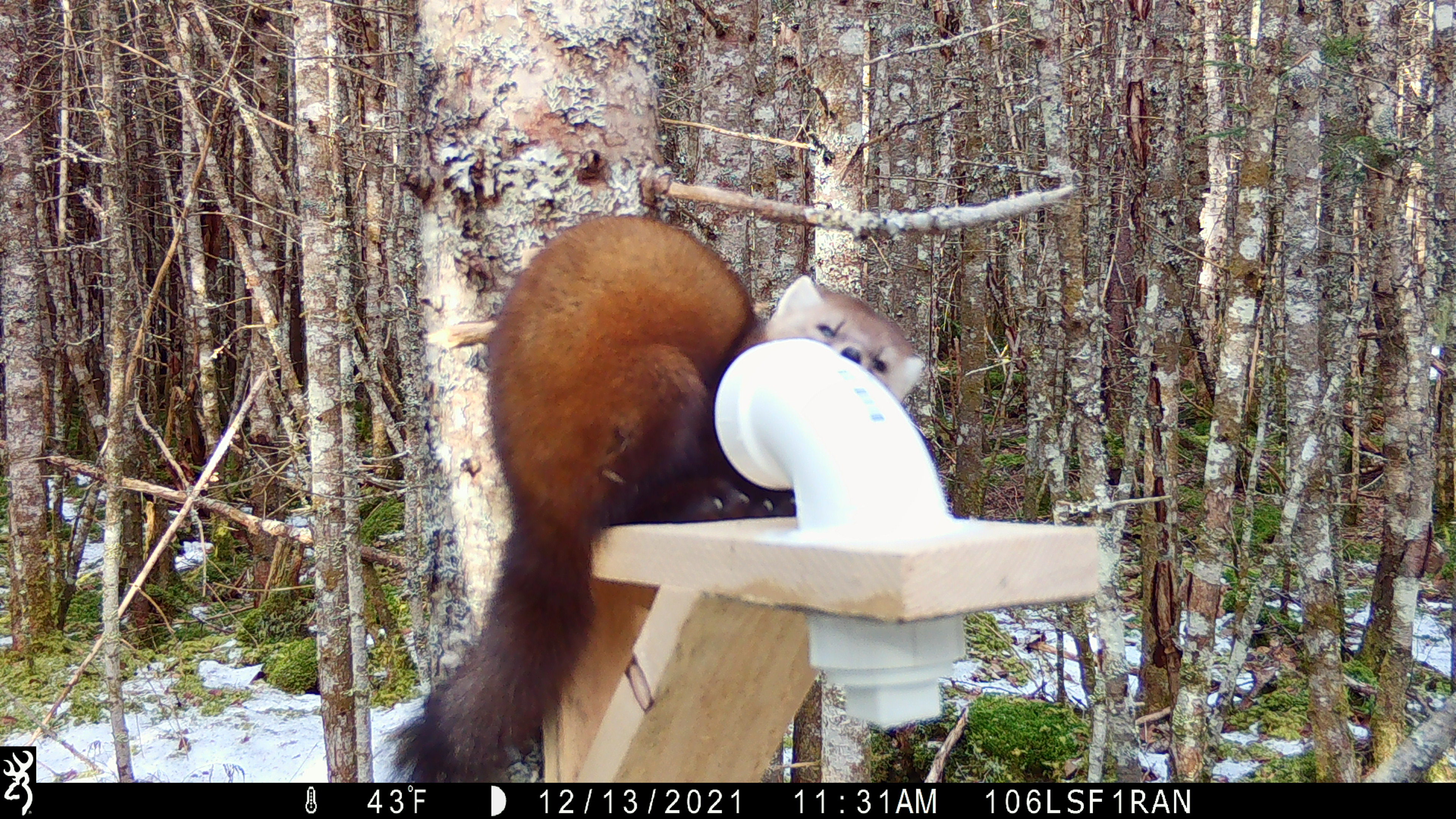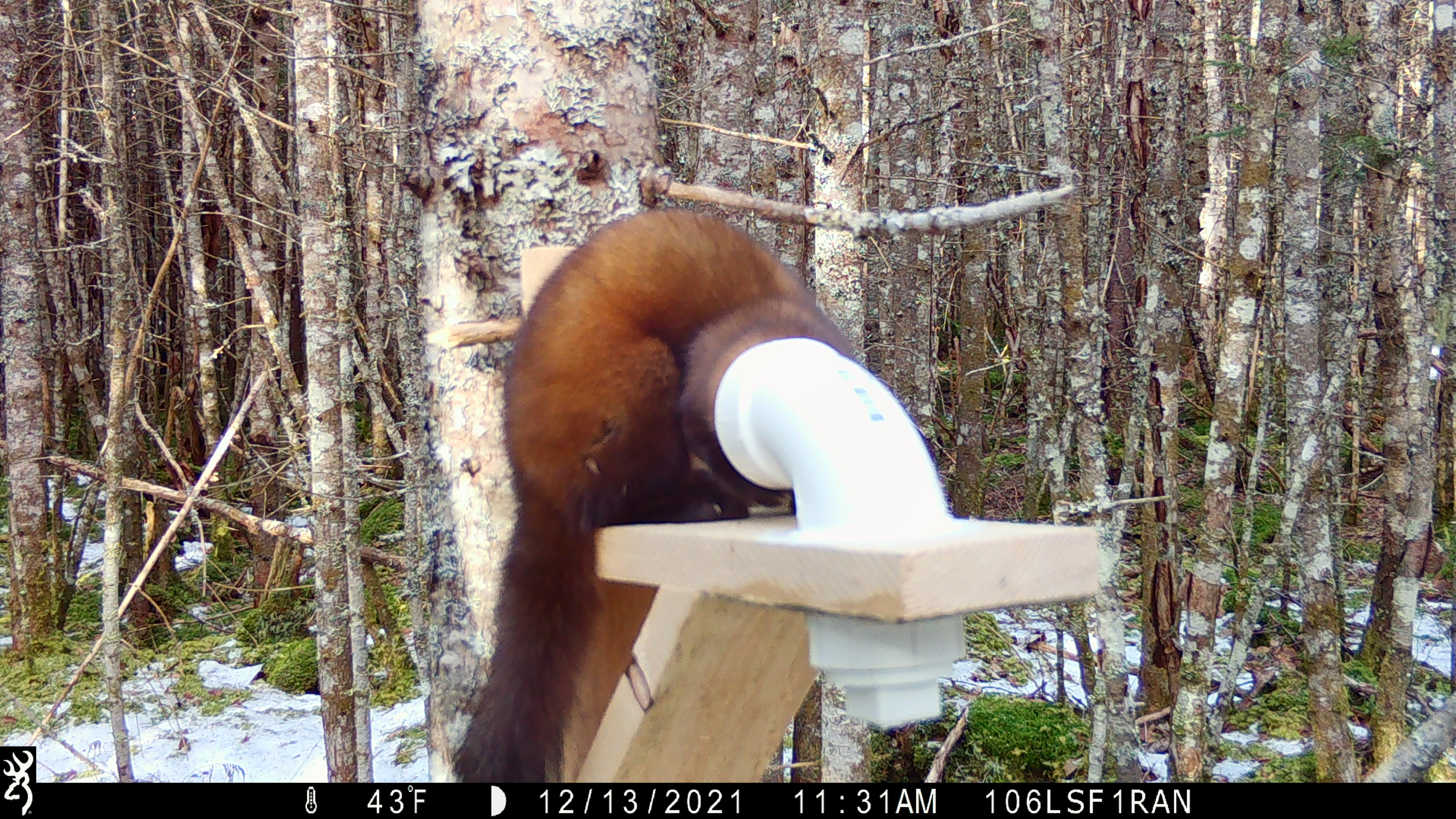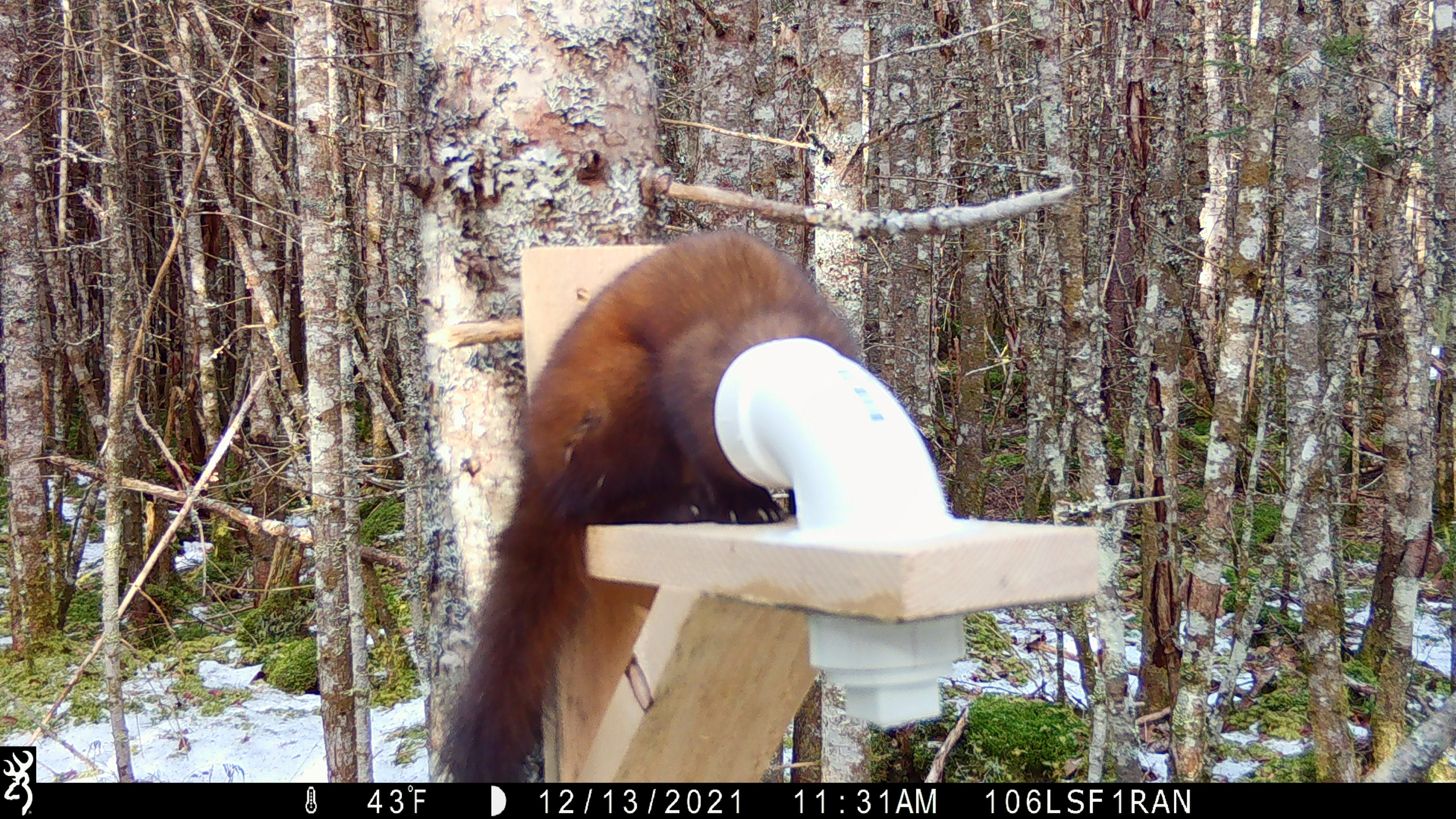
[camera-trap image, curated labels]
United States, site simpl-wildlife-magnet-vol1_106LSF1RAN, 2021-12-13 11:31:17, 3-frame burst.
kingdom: Animalia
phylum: Chordata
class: Mammalia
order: Carnivora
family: Mustelidae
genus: Martes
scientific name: Martes americana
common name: american marten